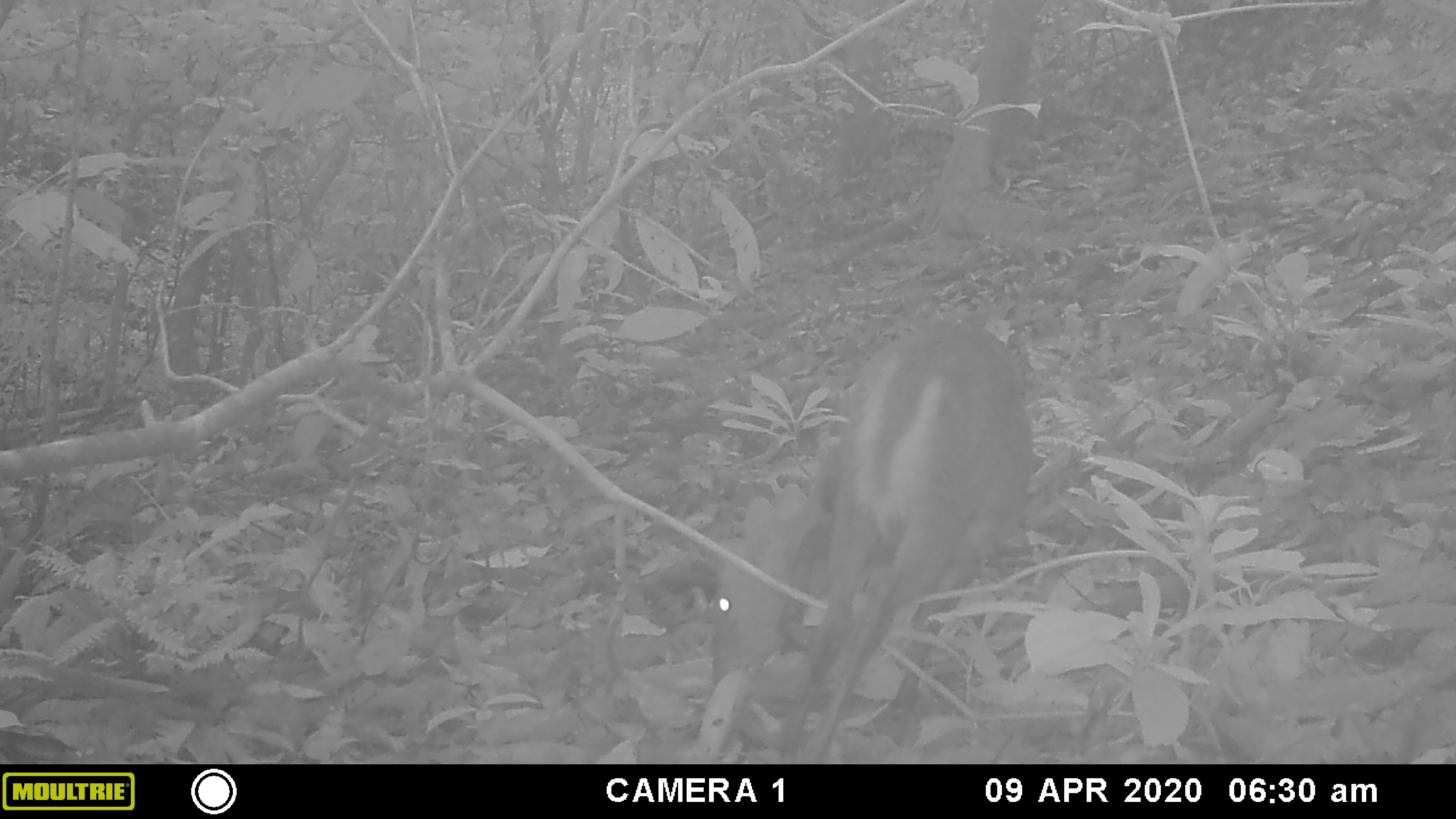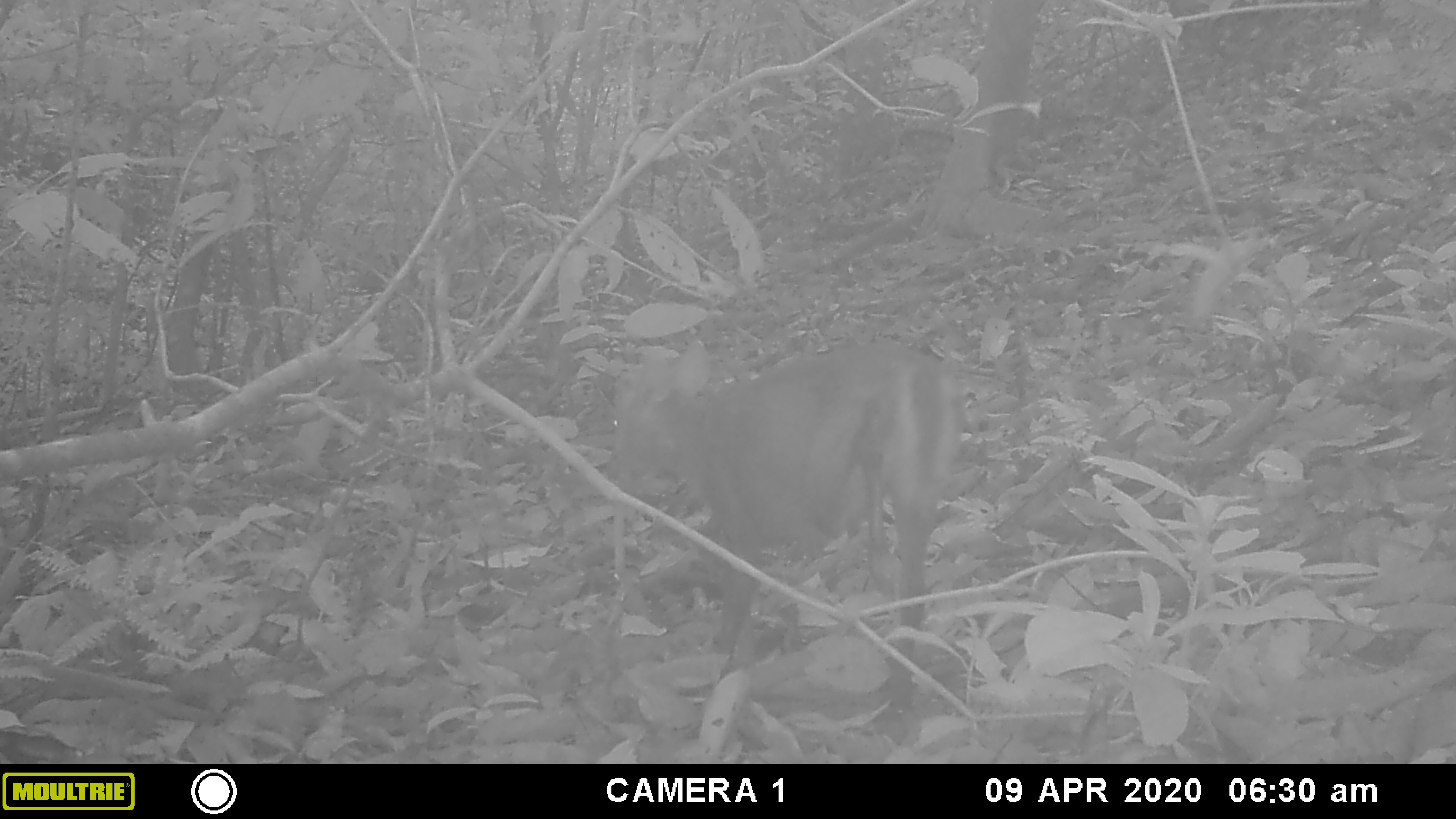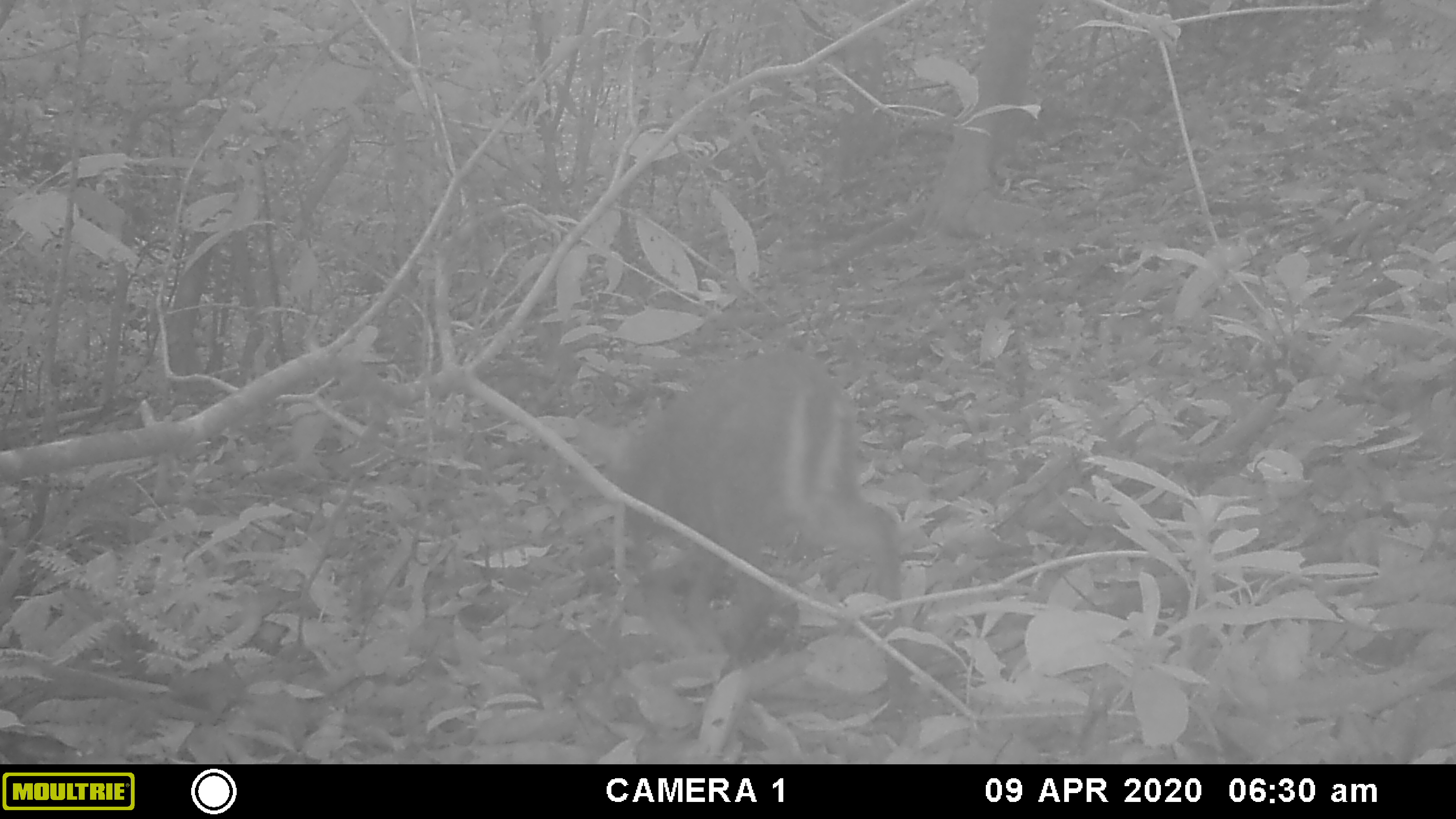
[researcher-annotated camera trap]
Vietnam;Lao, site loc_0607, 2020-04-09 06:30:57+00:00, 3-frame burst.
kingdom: Animalia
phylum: Chordata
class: Mammalia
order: Artiodactyla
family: Cervidae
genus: Muntiacus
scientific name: Muntiacus rooseveltorum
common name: roosevelt's muntjac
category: roosevelts muntjac group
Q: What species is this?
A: Roosevelts muntjac group (roosevelt's muntjac) (Muntiacus rooseveltorum).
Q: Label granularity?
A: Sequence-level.